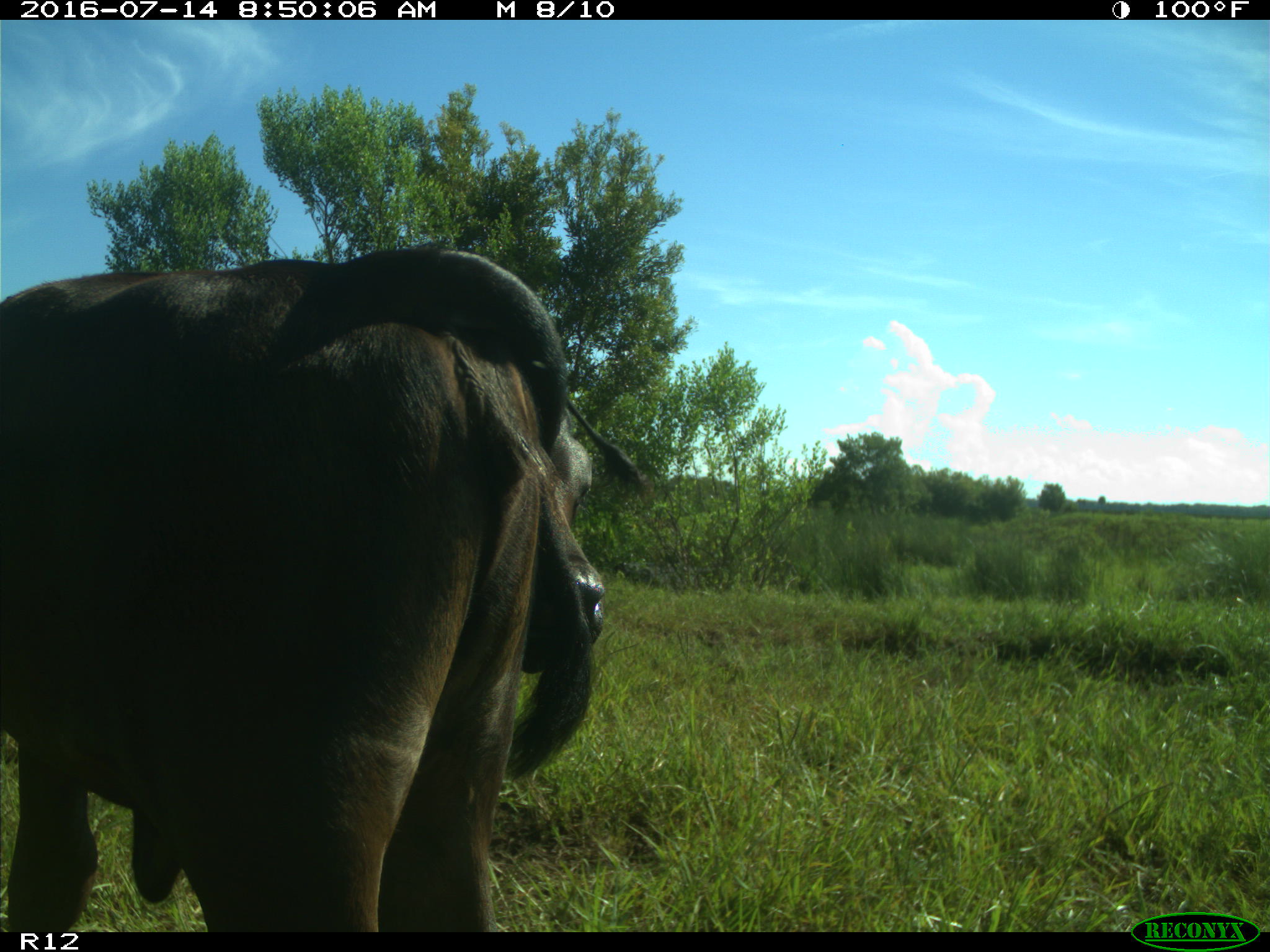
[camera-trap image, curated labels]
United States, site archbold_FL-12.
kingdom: Animalia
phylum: Chordata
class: Mammalia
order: Artiodactyla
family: Bovidae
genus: Bos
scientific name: Bos taurus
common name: domestic cow